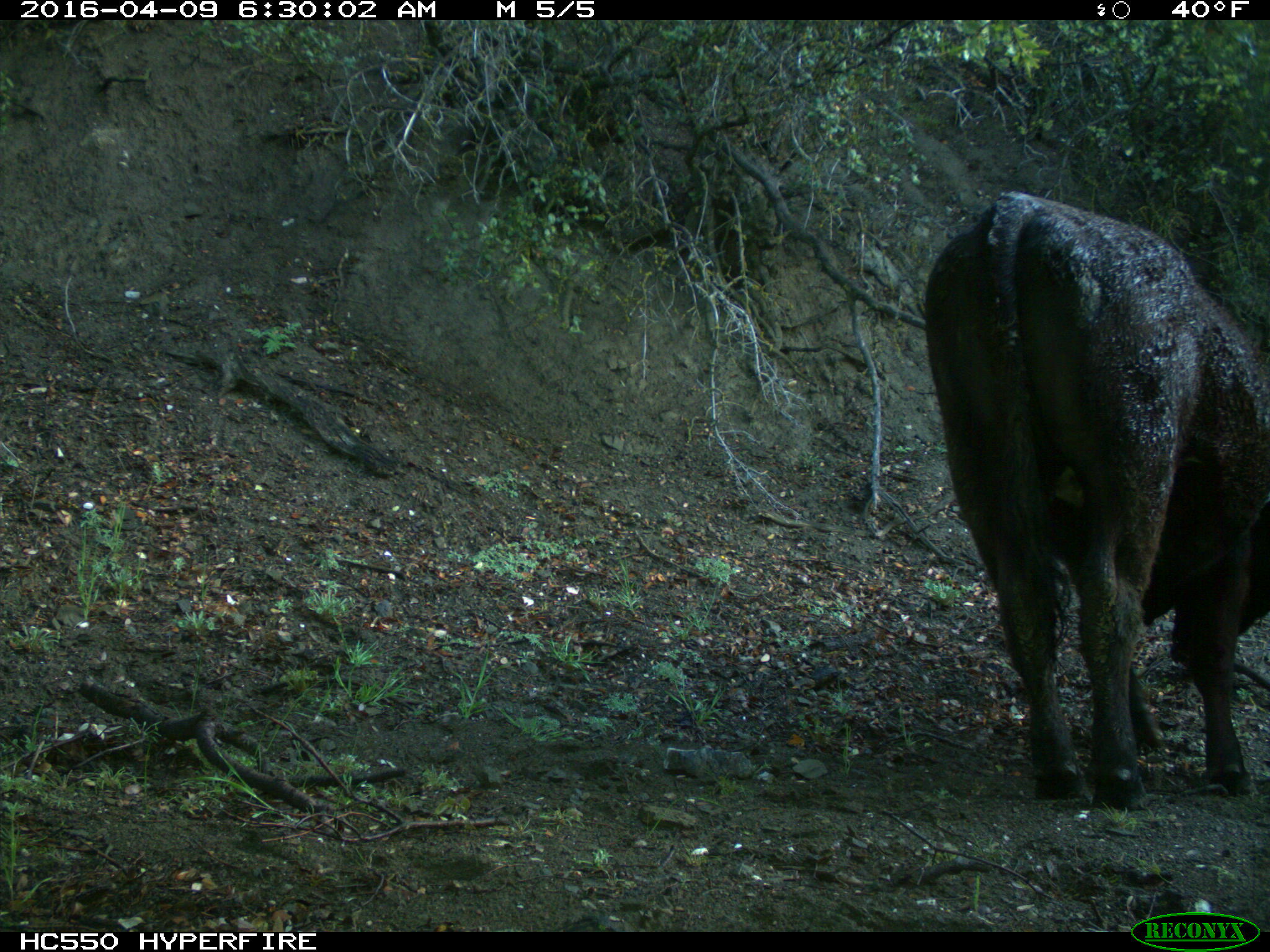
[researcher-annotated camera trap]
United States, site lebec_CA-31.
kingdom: Animalia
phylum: Chordata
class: Mammalia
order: Artiodactyla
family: Bovidae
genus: Bos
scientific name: Bos taurus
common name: domestic cow